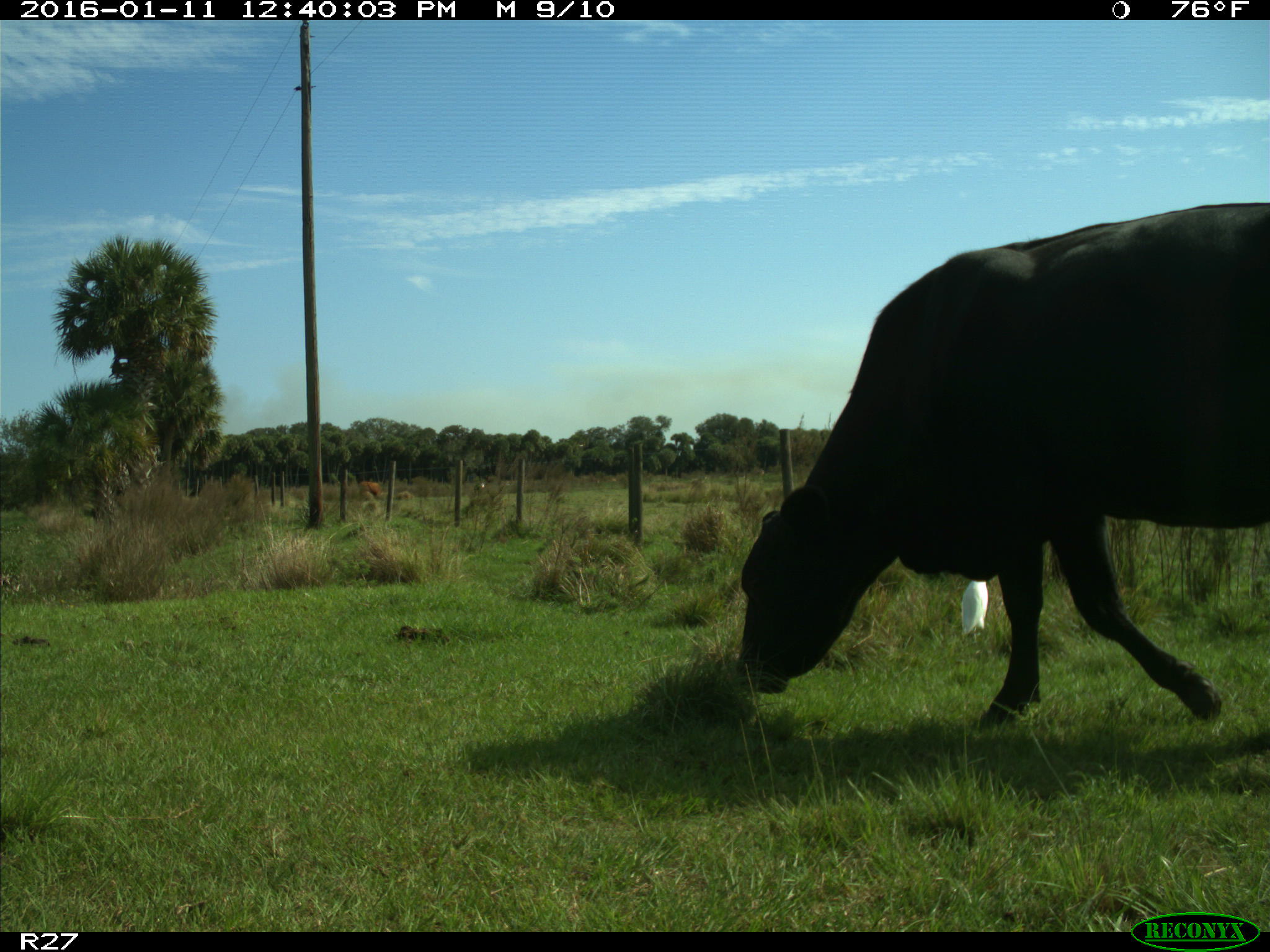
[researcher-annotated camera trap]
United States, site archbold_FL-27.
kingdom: Animalia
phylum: Chordata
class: Mammalia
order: Artiodactyla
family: Bovidae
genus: Bos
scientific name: Bos taurus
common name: domestic cow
Bos taurus (domestic cow).